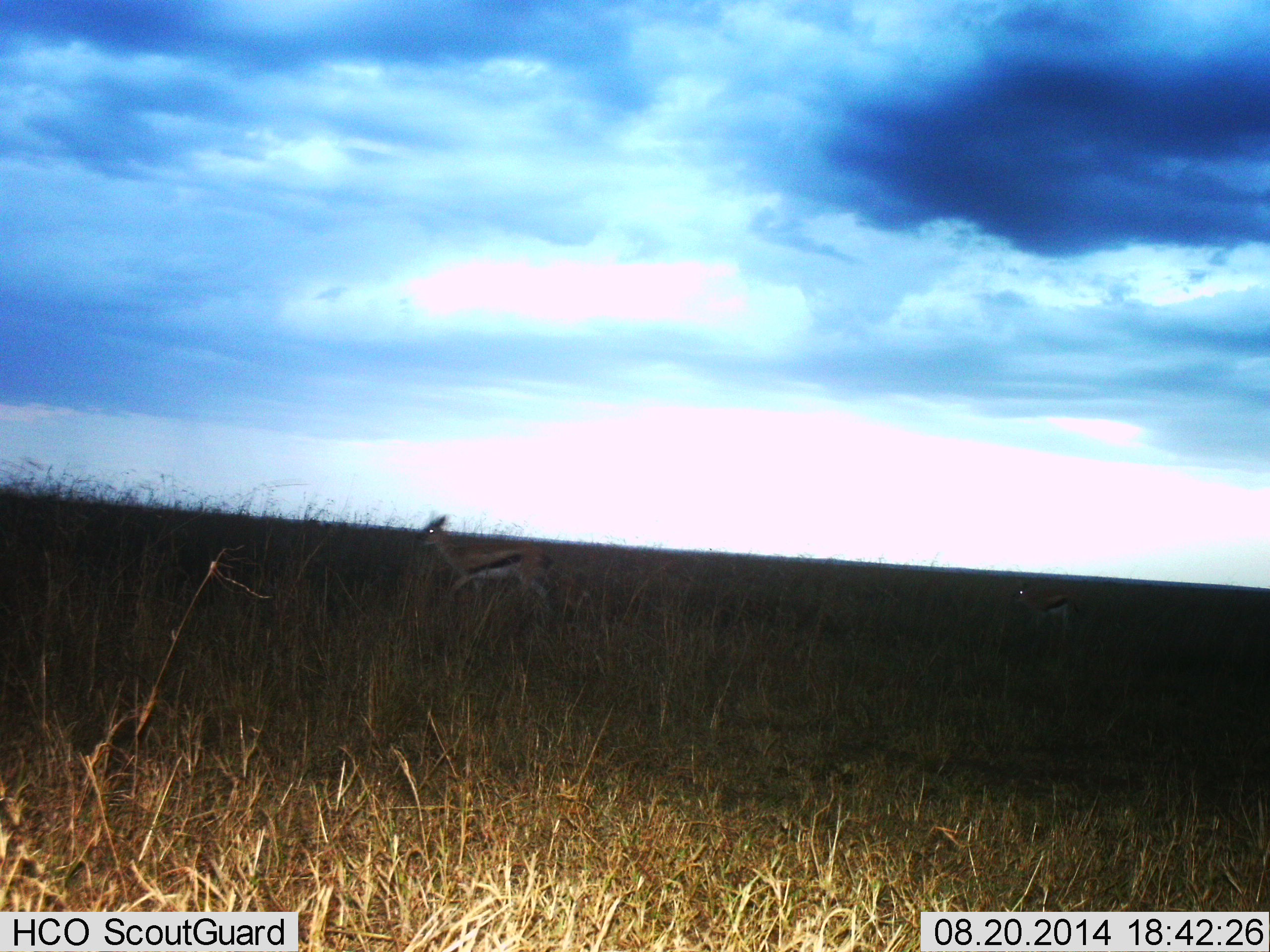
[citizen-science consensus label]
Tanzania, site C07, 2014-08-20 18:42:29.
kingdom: Animalia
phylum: Chordata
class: Mammalia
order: Artiodactyla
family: Bovidae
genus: Eudorcas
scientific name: Eudorcas thomsonii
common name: thomson's gazelle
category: gazellethomsons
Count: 2.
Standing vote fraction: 20%.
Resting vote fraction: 0%.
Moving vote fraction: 80%.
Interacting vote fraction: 0%.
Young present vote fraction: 10%.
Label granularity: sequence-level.